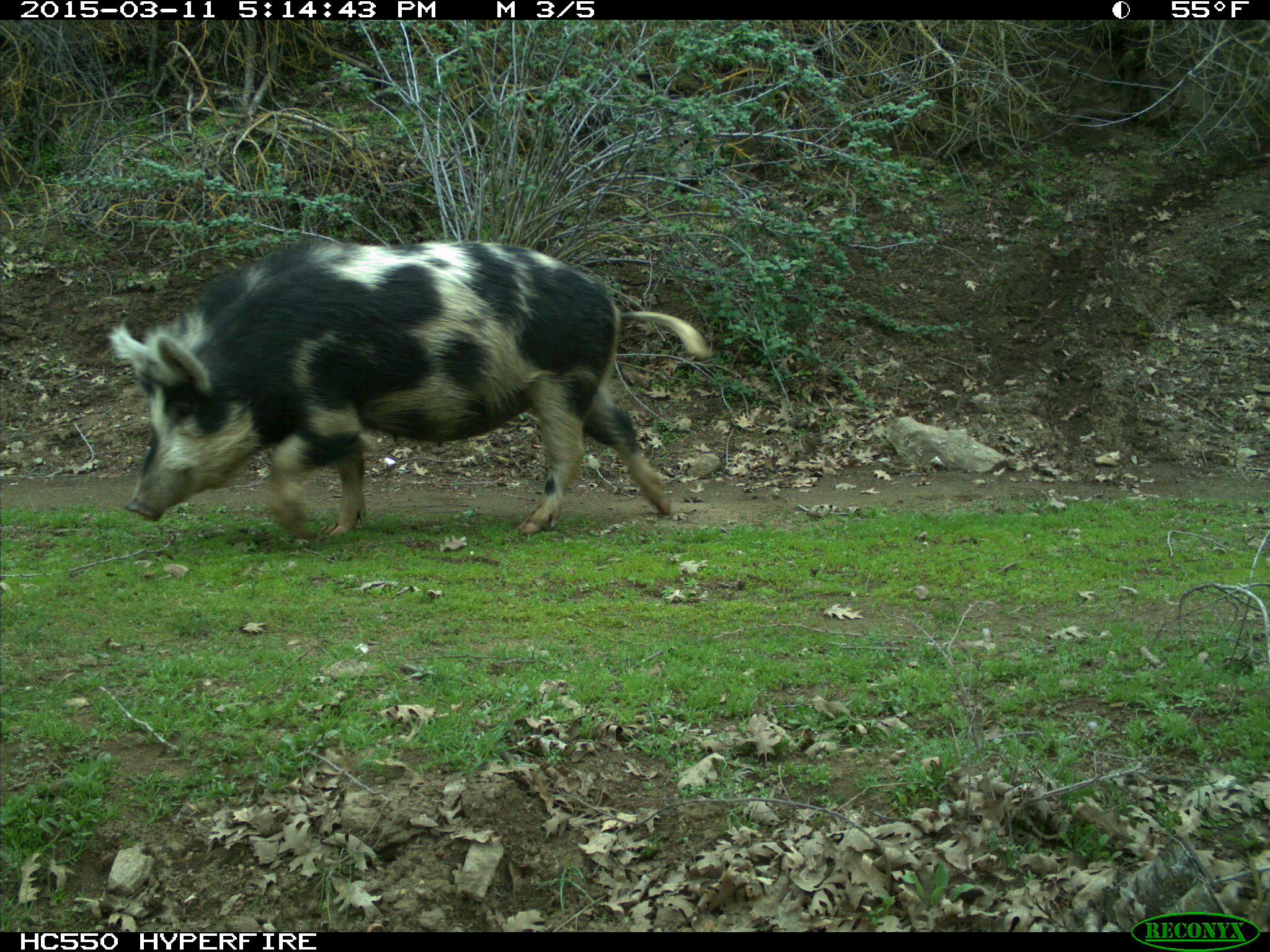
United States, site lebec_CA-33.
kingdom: Animalia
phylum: Chordata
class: Mammalia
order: Artiodactyla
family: Suidae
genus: Sus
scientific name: Sus scrofa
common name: wild boar